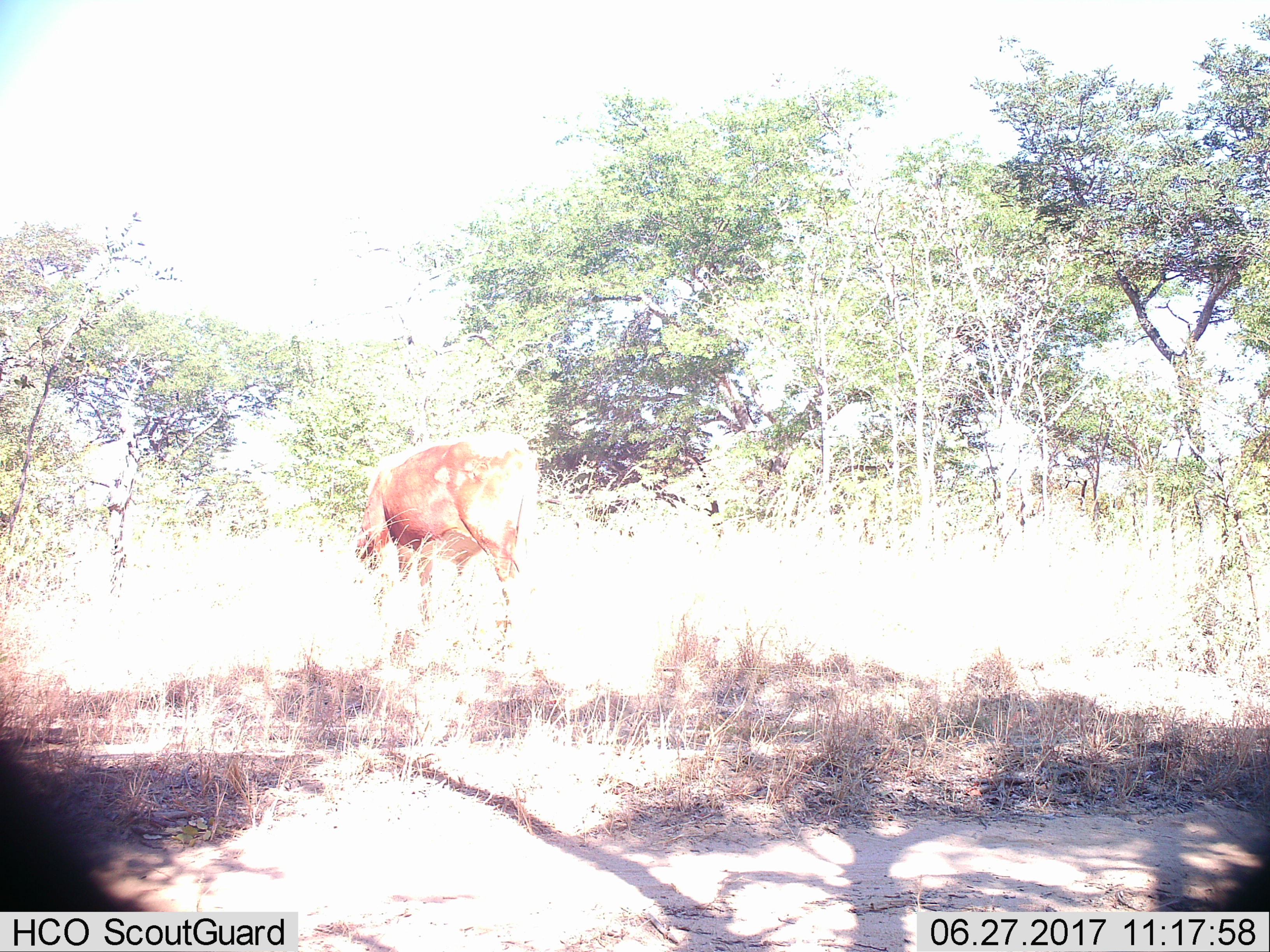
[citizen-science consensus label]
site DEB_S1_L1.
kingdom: Animalia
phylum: Chordata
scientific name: Vertebrata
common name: domestic animal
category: domesticanimal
Domesticanimal (domestic animal) (Vertebrata), count 1. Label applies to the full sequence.